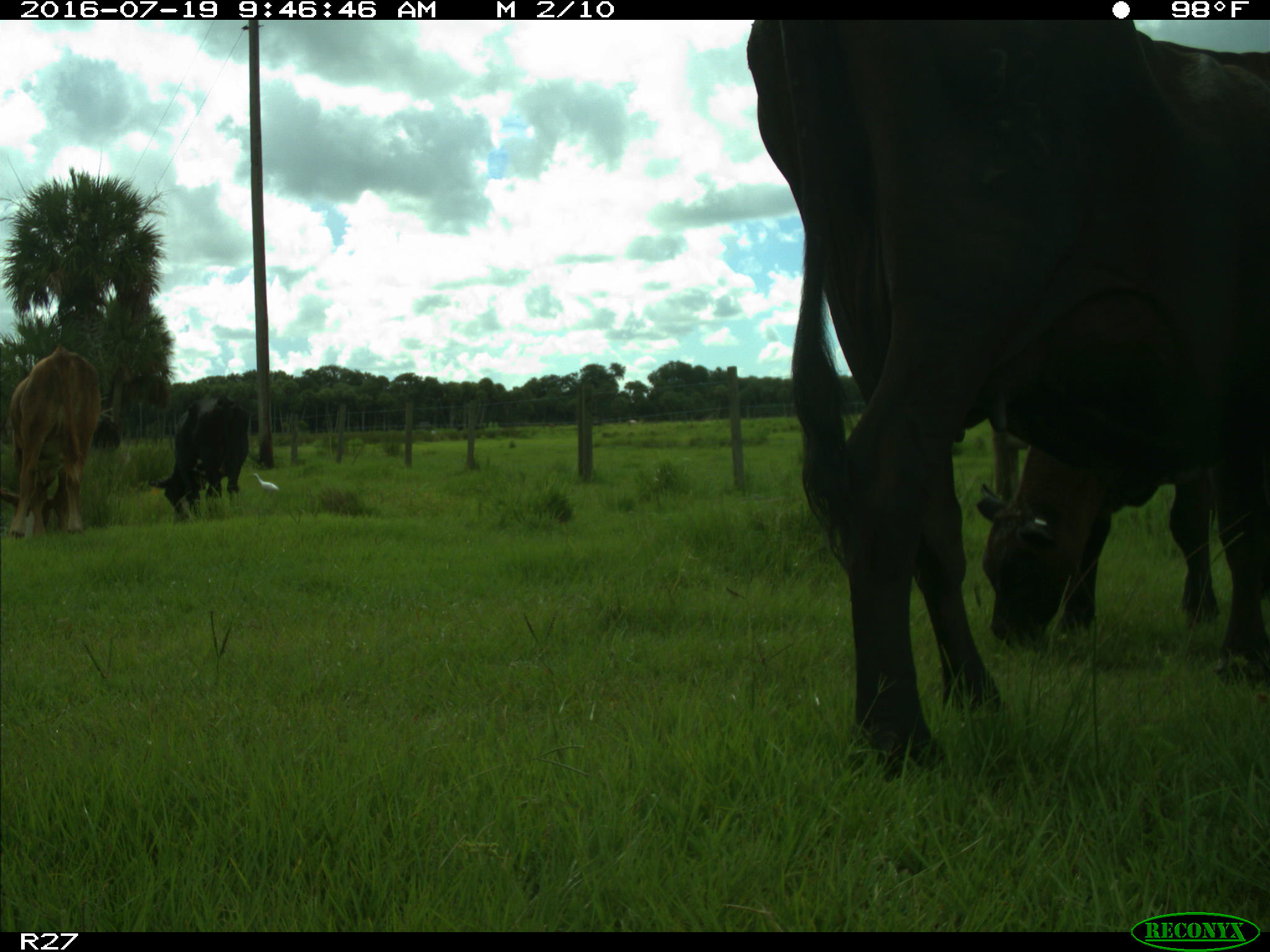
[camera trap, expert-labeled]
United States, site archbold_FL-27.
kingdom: Animalia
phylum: Chordata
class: Mammalia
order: Artiodactyla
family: Bovidae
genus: Bos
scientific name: Bos taurus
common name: domestic cow